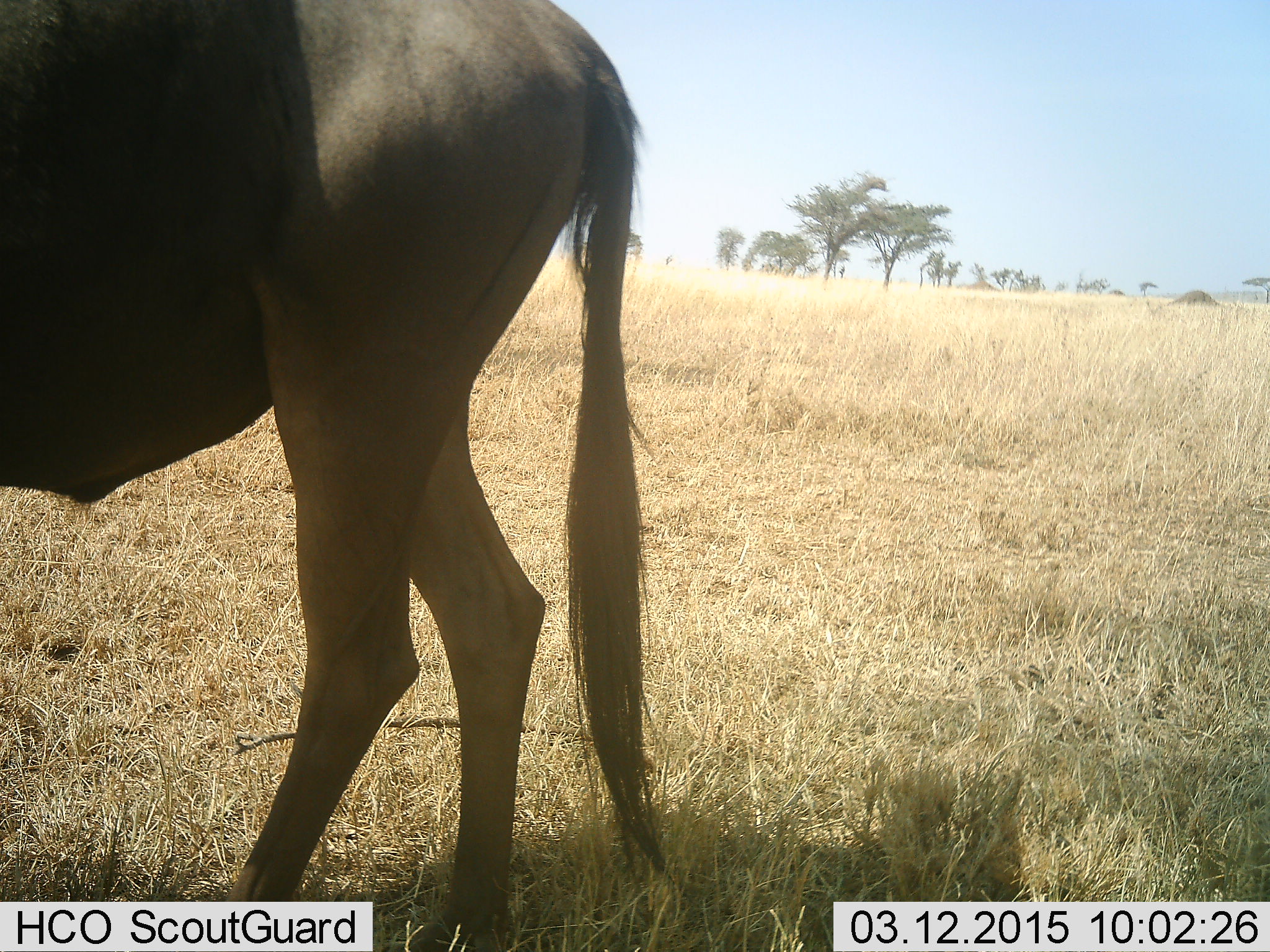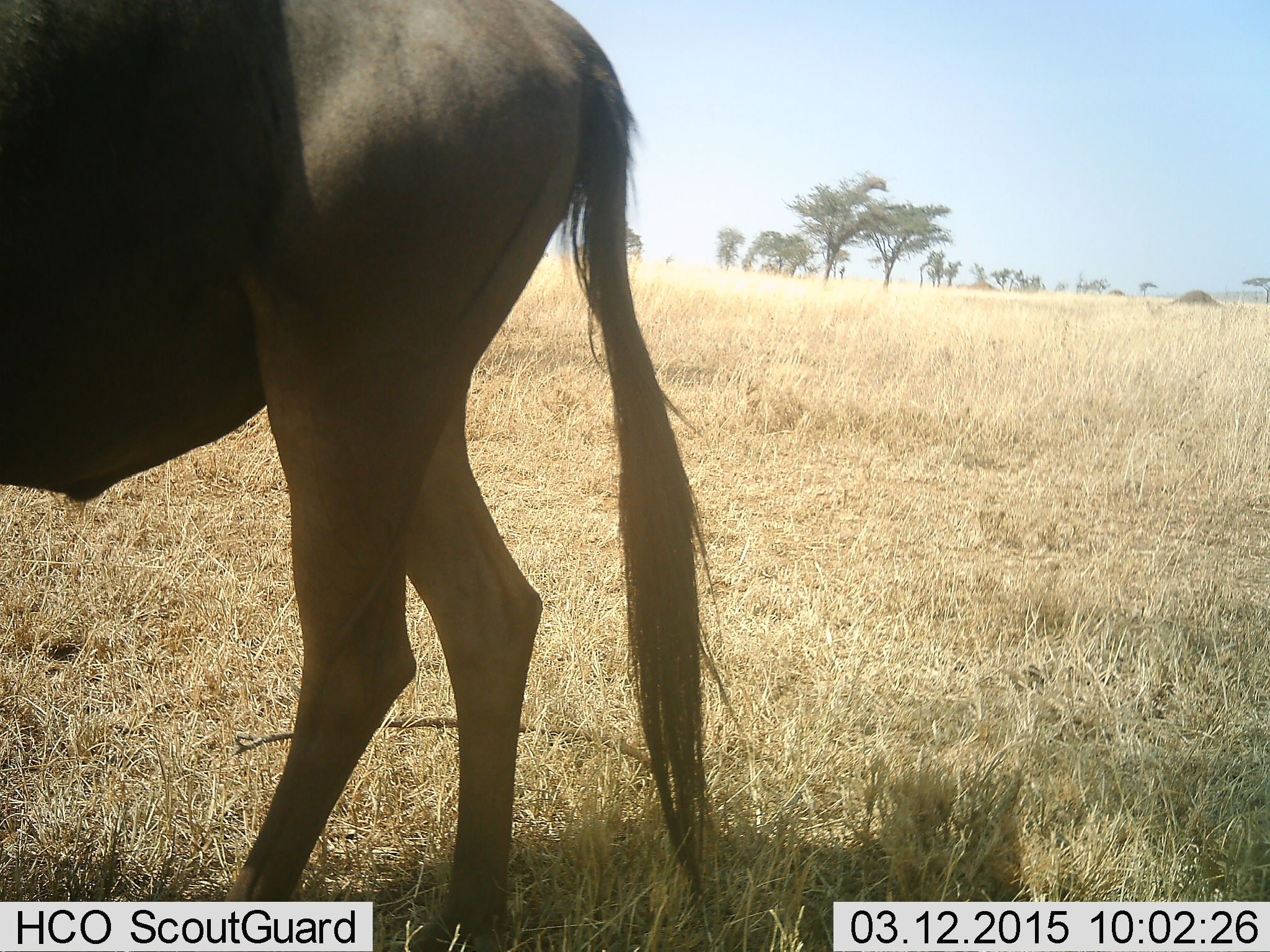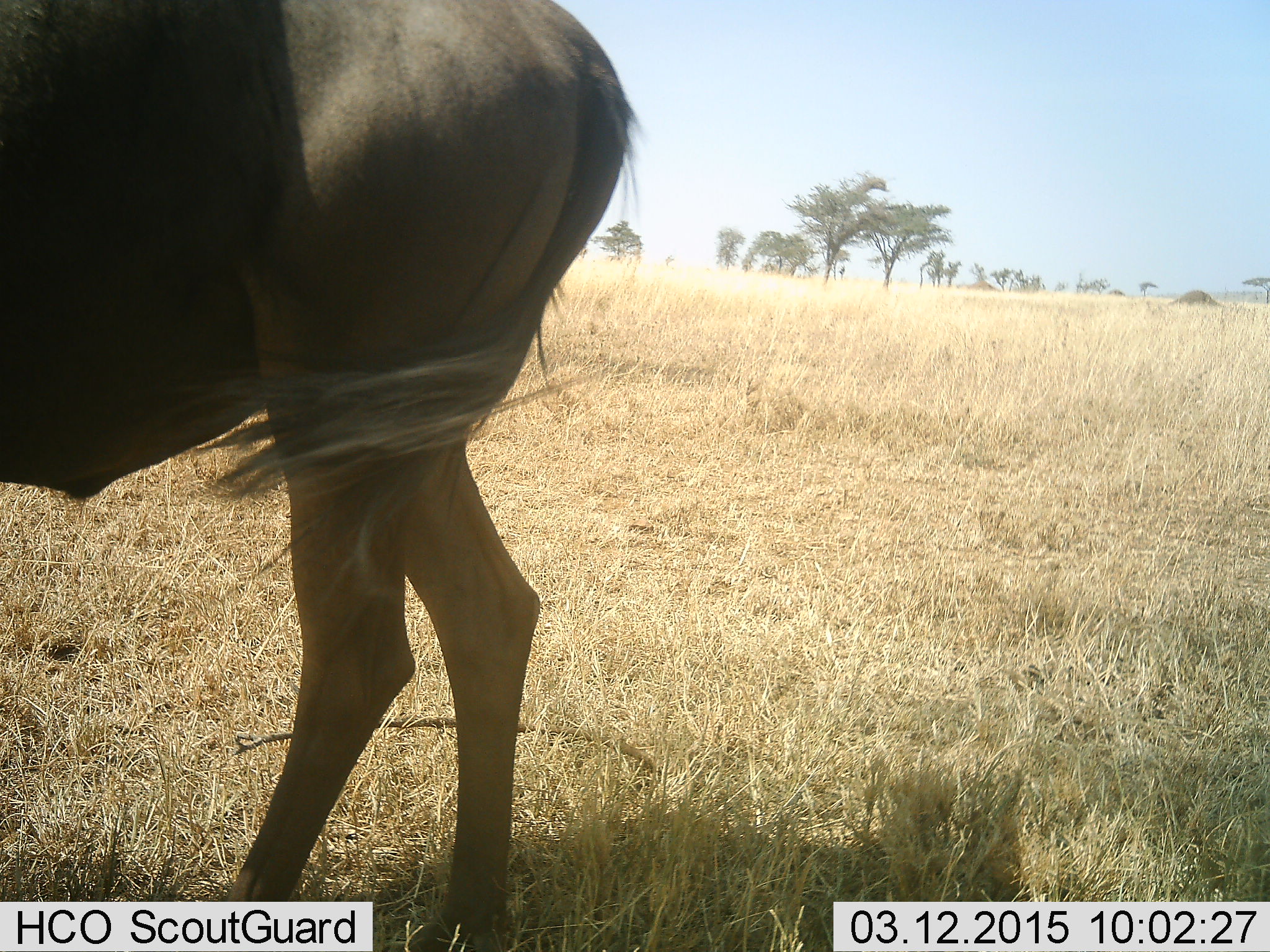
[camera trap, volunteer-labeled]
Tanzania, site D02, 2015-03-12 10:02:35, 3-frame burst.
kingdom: Animalia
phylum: Chordata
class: Mammalia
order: Artiodactyla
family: Bovidae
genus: Connochaetes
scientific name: Connochaetes taurinus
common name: blue wildebeest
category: wildebeest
Wildebeest (blue wildebeest) (Connochaetes taurinus), count 1. Behavior (volunteer vote fractions): standing 90%, resting 0%, moving 10%, interacting 0%. Young present (vote fraction): 0%. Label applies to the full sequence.